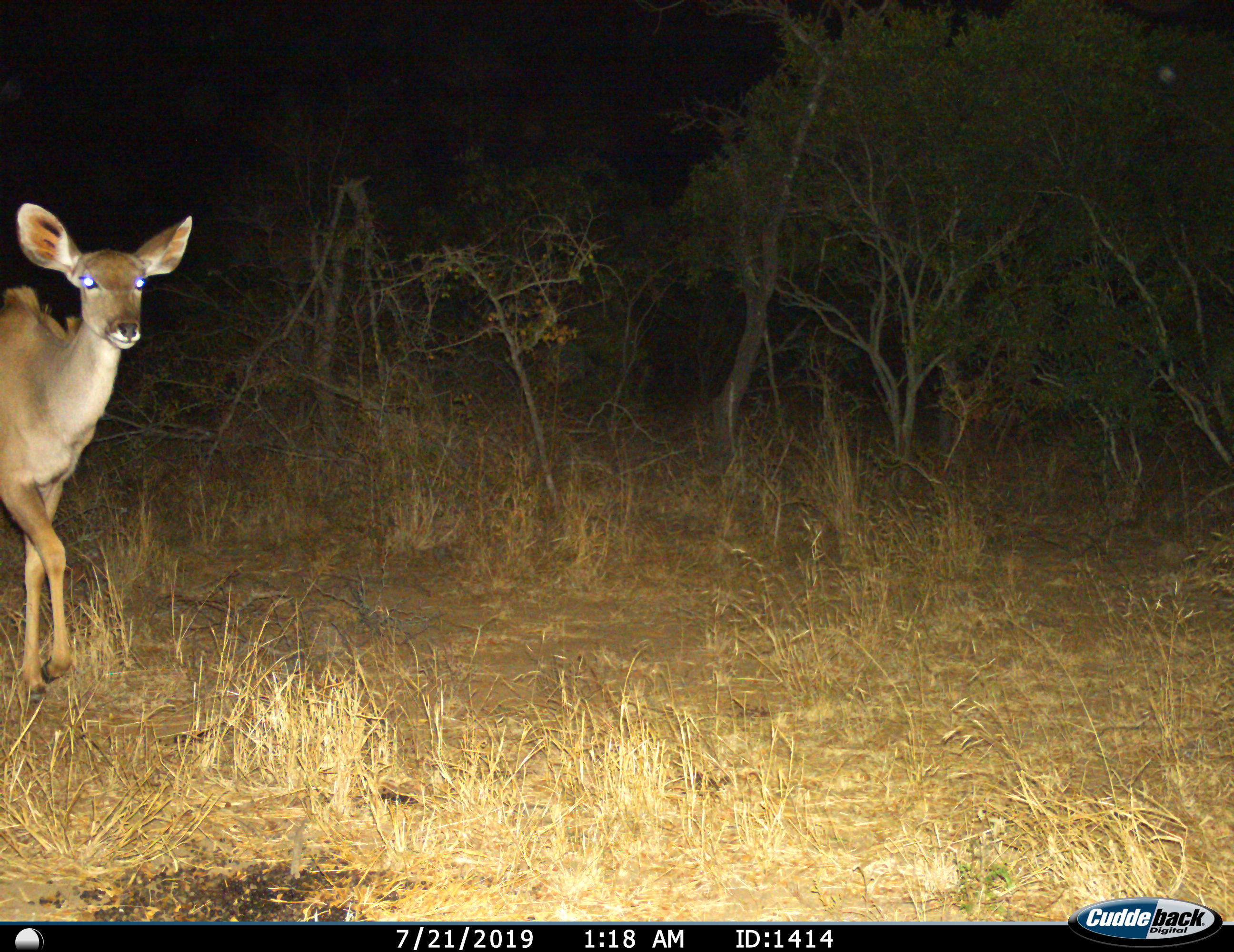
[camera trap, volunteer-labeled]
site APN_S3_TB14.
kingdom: Animalia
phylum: Chordata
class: Mammalia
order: Artiodactyla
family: Bovidae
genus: Tragelaphus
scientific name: Tragelaphus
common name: kudu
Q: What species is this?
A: Kudu (Tragelaphus).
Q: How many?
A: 1.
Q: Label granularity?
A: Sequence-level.